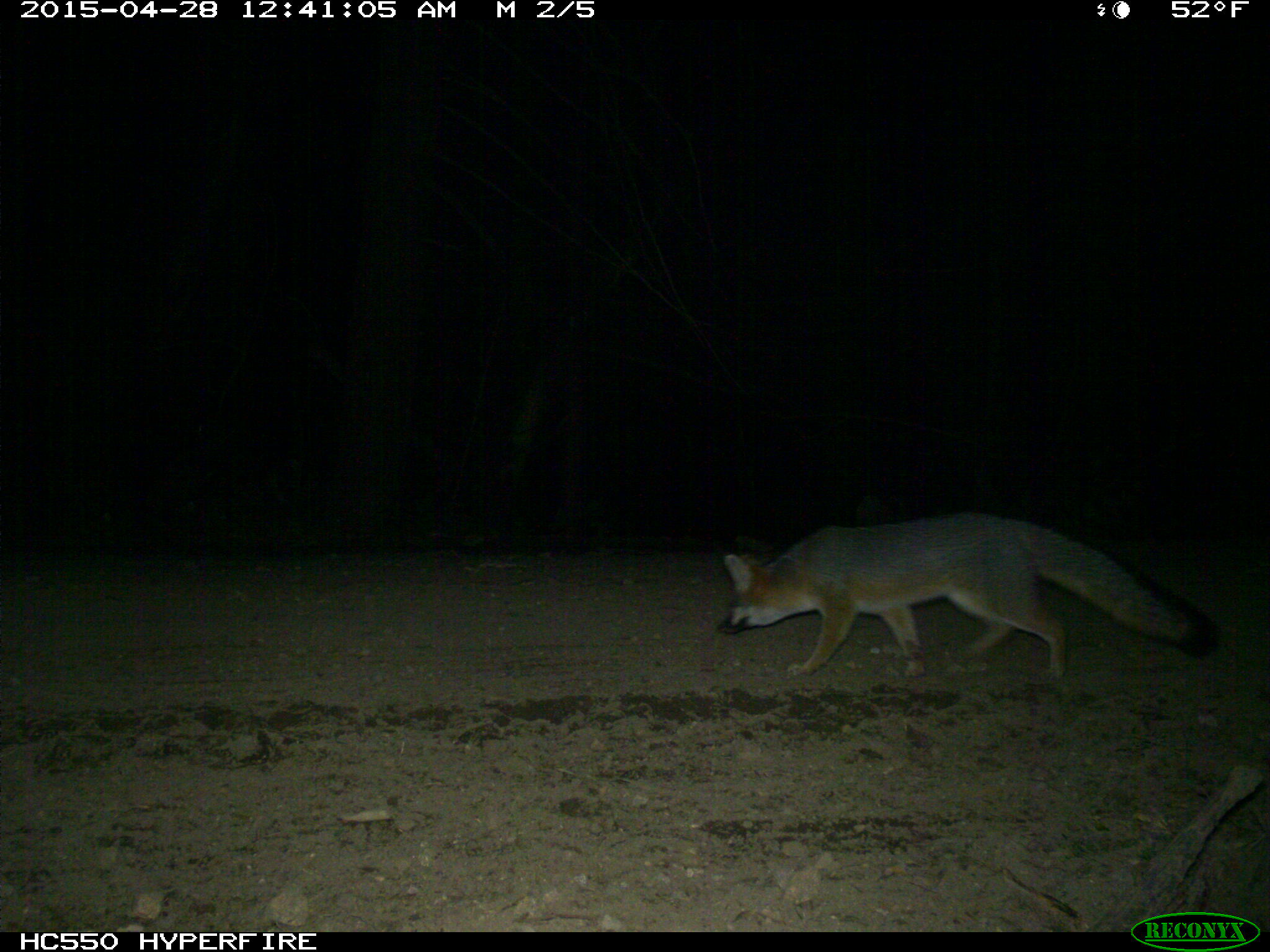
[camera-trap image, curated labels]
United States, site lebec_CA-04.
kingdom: Animalia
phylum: Chordata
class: Mammalia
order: Carnivora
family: Canidae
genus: Urocyon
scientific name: Urocyon cinereoargenteus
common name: gray fox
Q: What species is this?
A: Urocyon cinereoargenteus (gray fox).